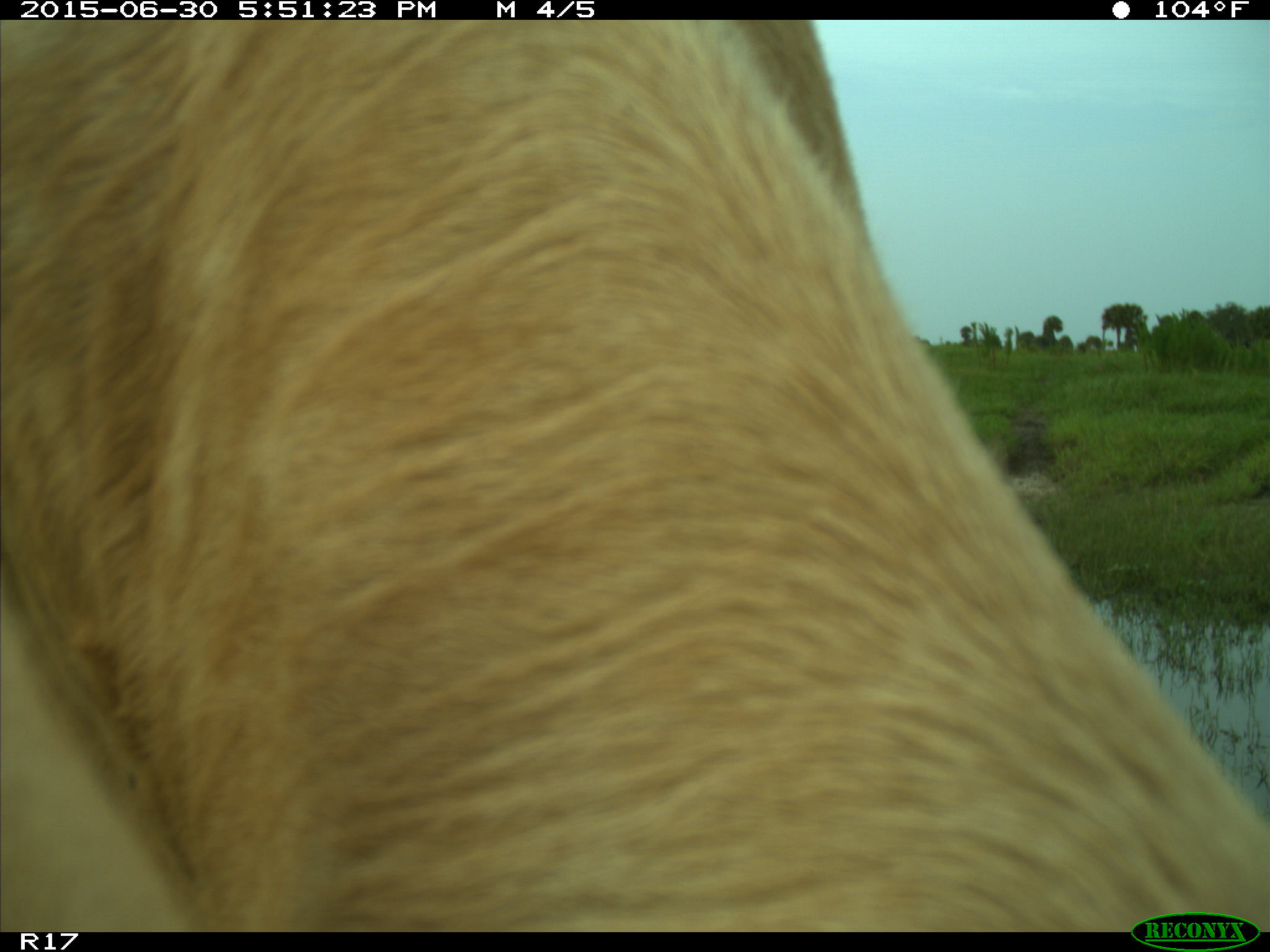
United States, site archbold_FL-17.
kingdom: Animalia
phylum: Chordata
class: Mammalia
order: Artiodactyla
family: Bovidae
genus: Bos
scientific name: Bos taurus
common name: domestic cow